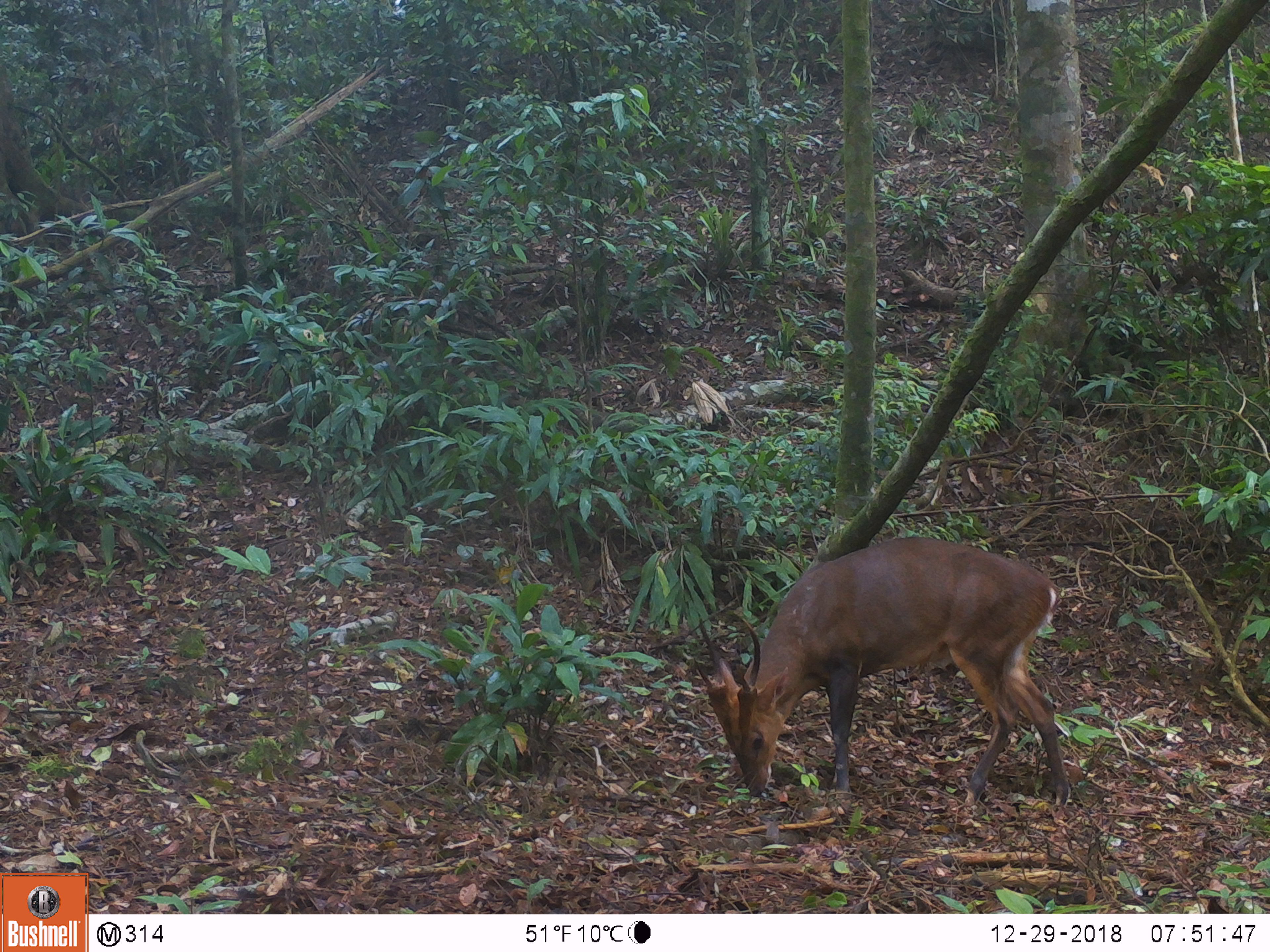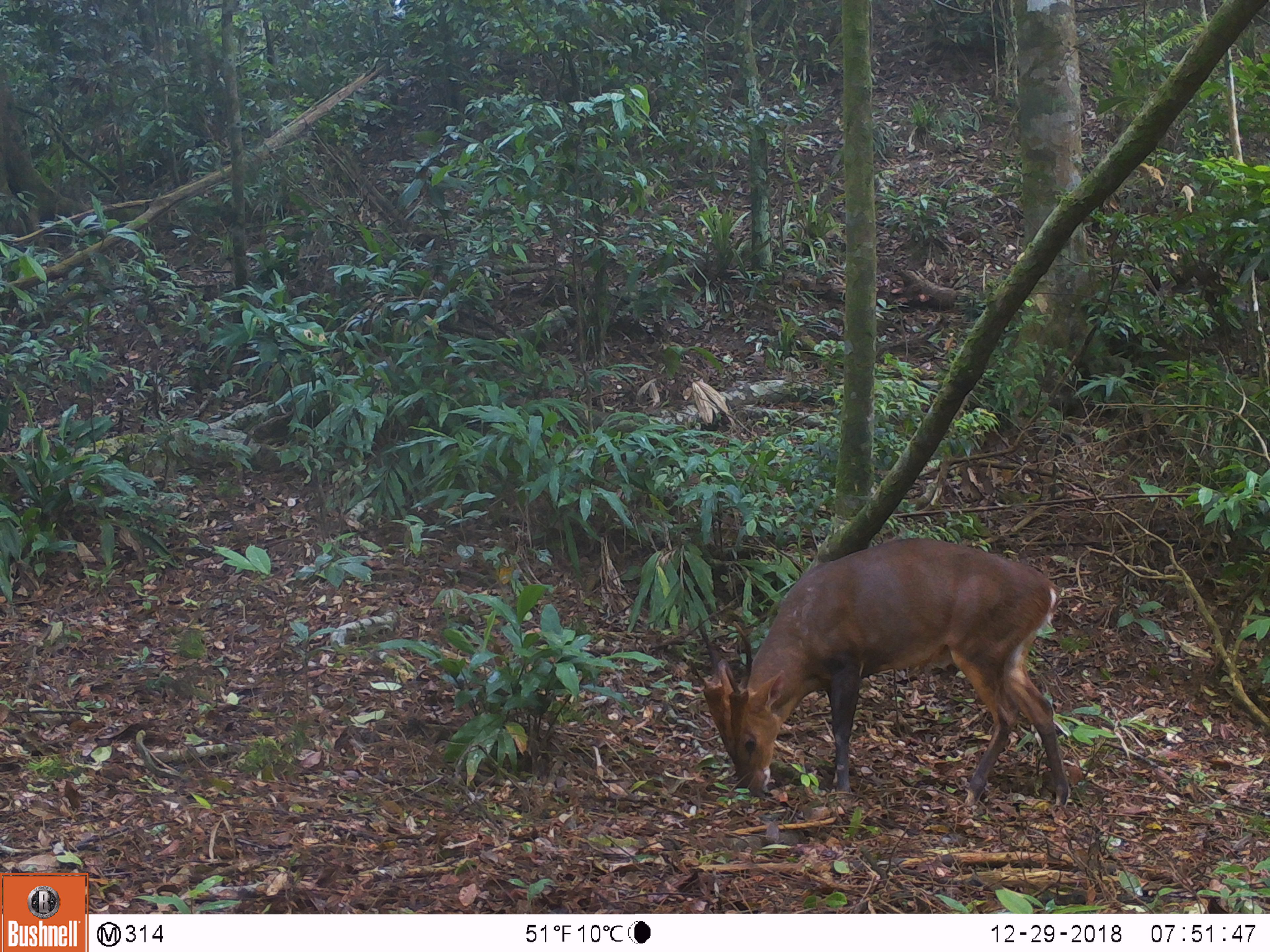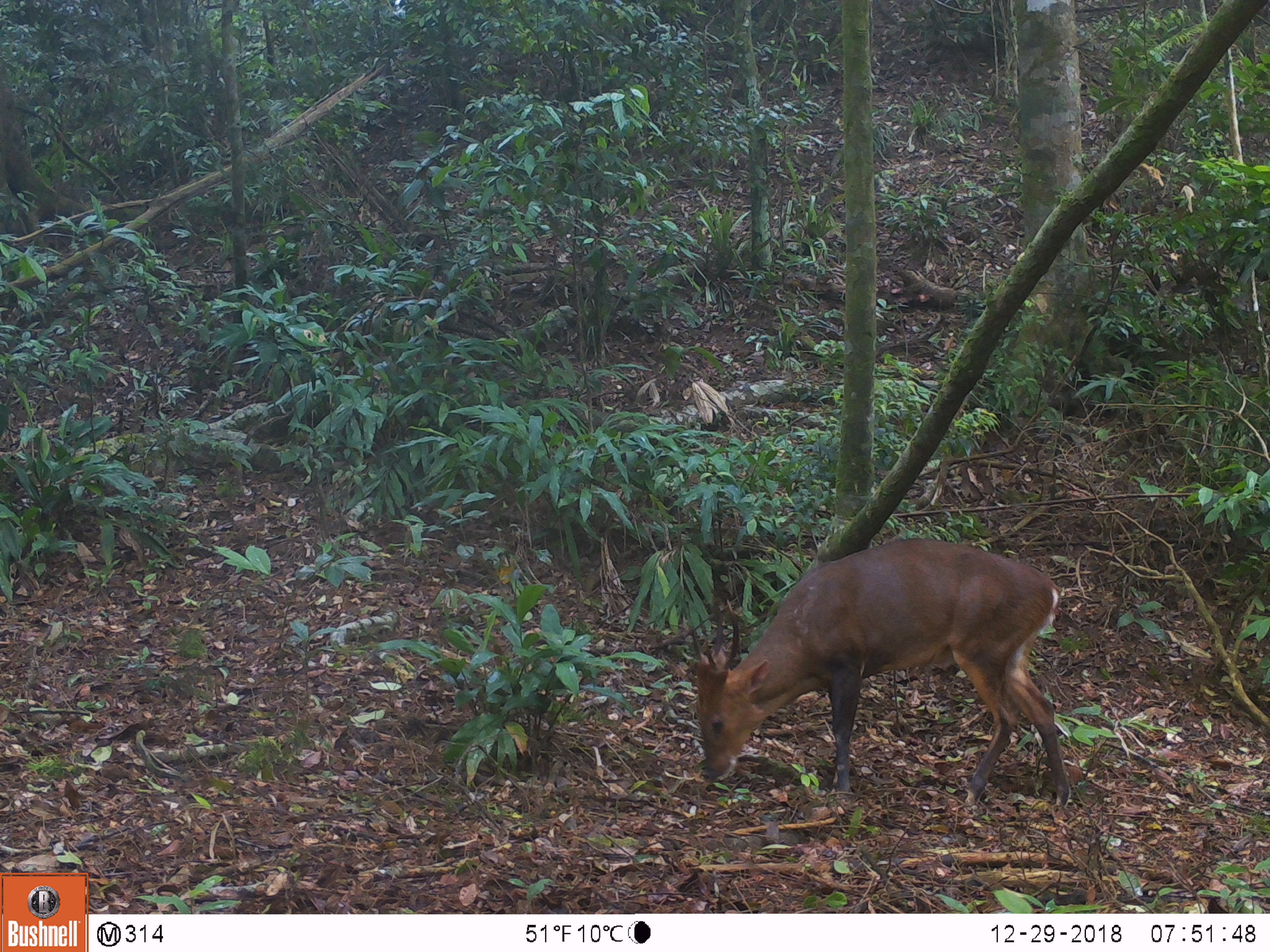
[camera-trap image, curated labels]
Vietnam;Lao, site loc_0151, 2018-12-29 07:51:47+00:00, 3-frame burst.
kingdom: Animalia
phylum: Chordata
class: Mammalia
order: Artiodactyla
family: Cervidae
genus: Muntiacus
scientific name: Muntiacus vuquangensis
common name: large-antlered muntjac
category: large antlered muntjac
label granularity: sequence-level